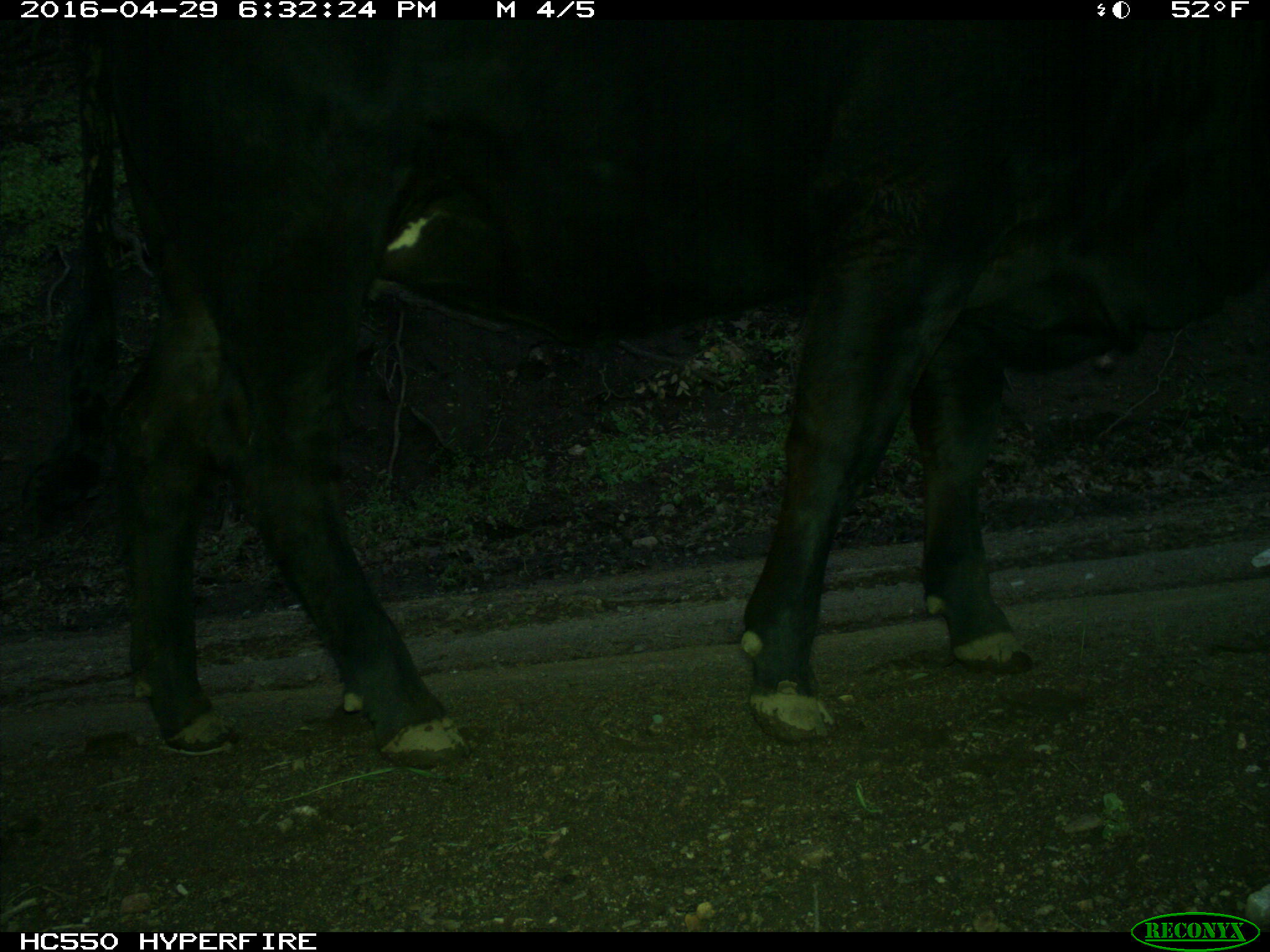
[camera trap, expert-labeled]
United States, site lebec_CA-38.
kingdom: Animalia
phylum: Chordata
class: Mammalia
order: Artiodactyla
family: Bovidae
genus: Bos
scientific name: Bos taurus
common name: domestic cow